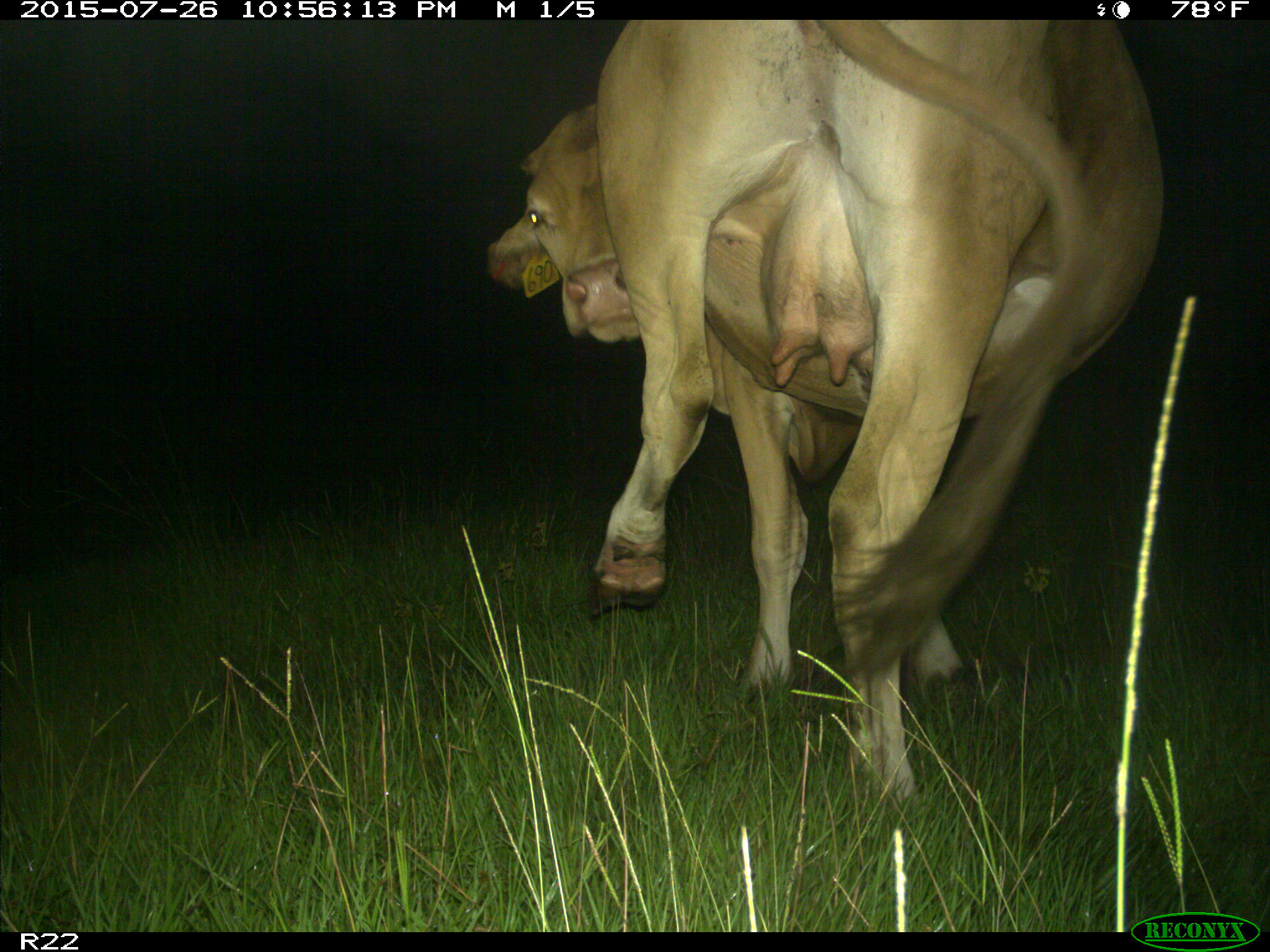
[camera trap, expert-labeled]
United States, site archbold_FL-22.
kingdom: Animalia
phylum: Chordata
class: Mammalia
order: Artiodactyla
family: Bovidae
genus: Bos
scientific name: Bos taurus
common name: domestic cow